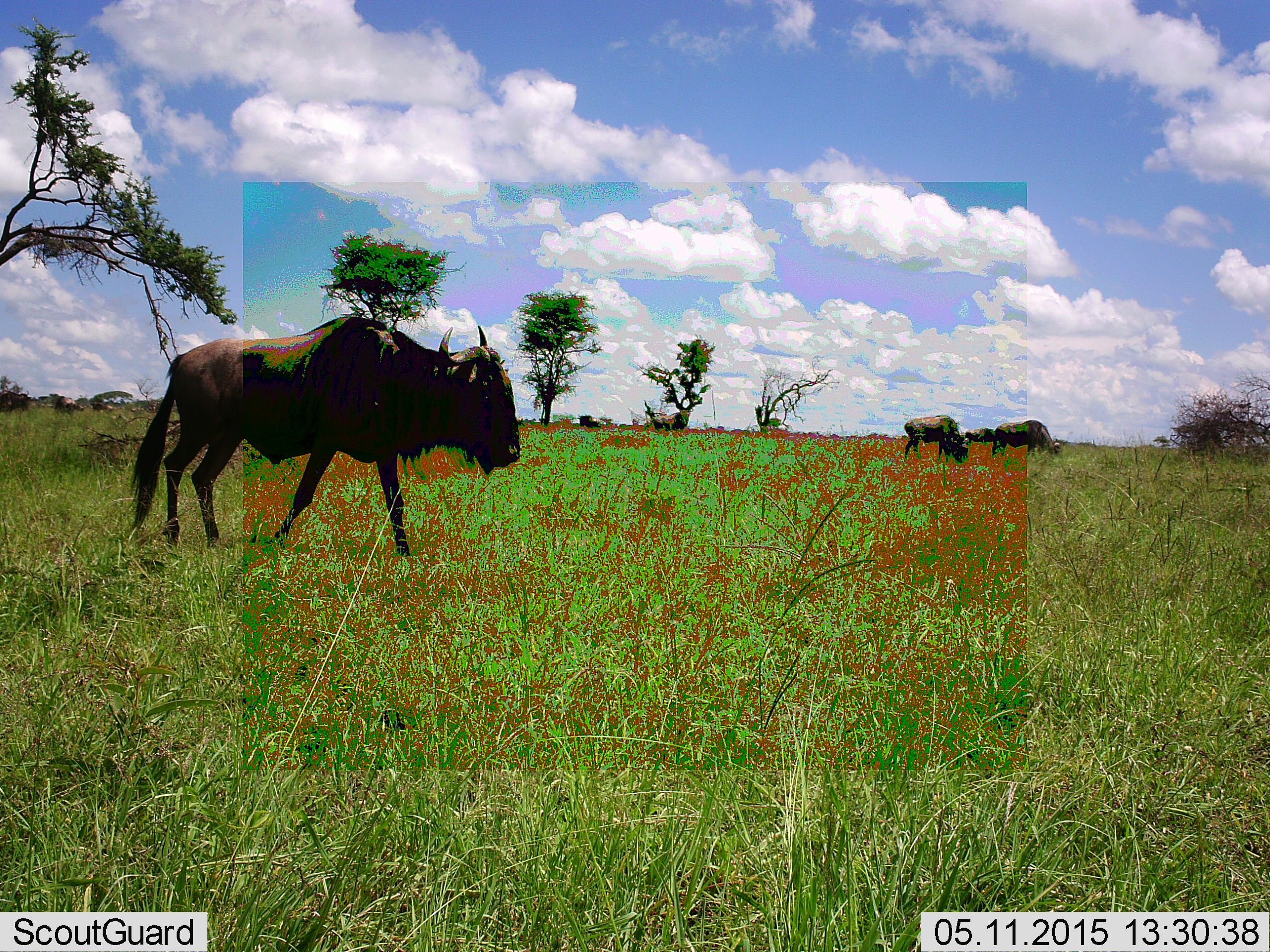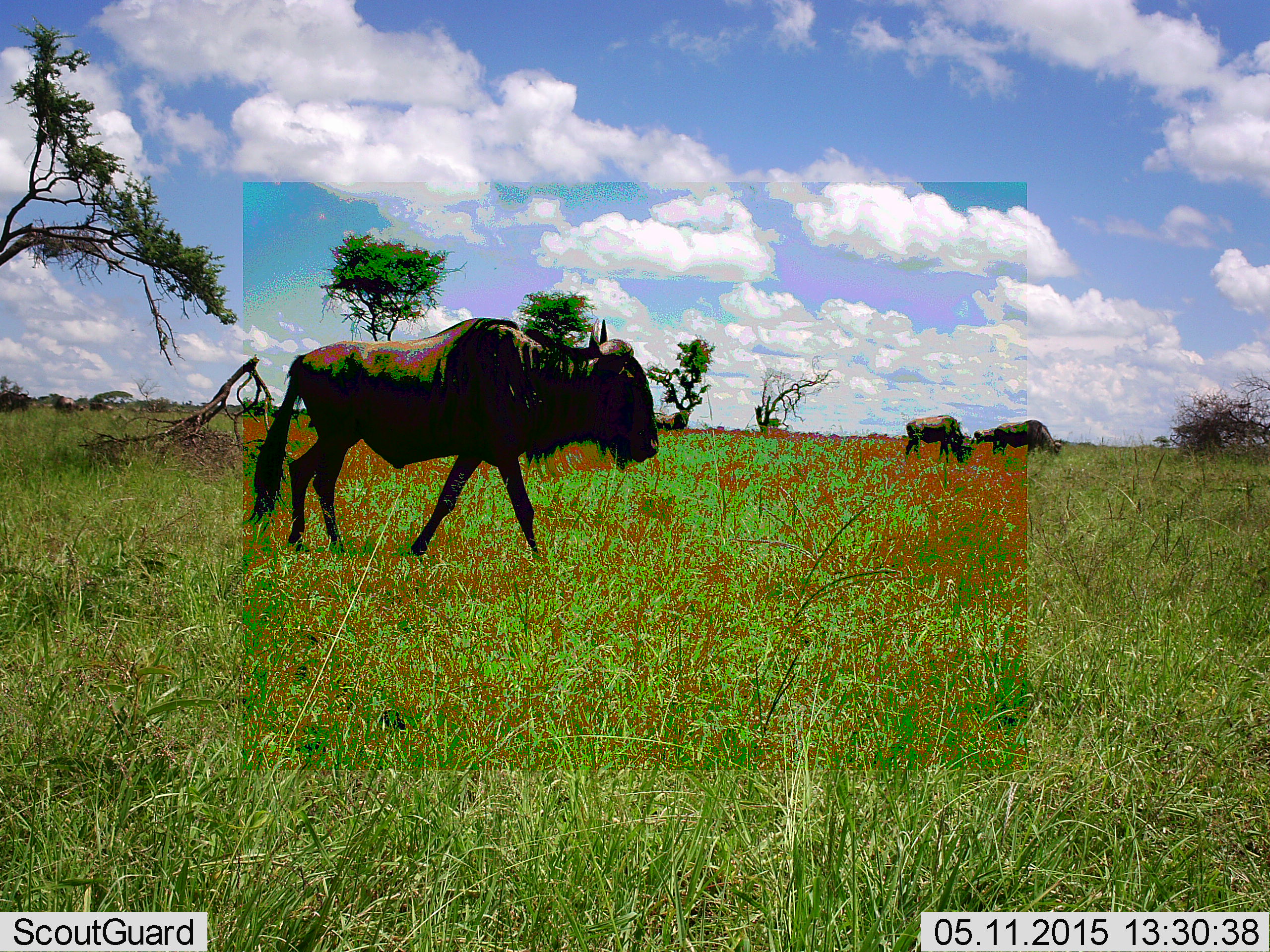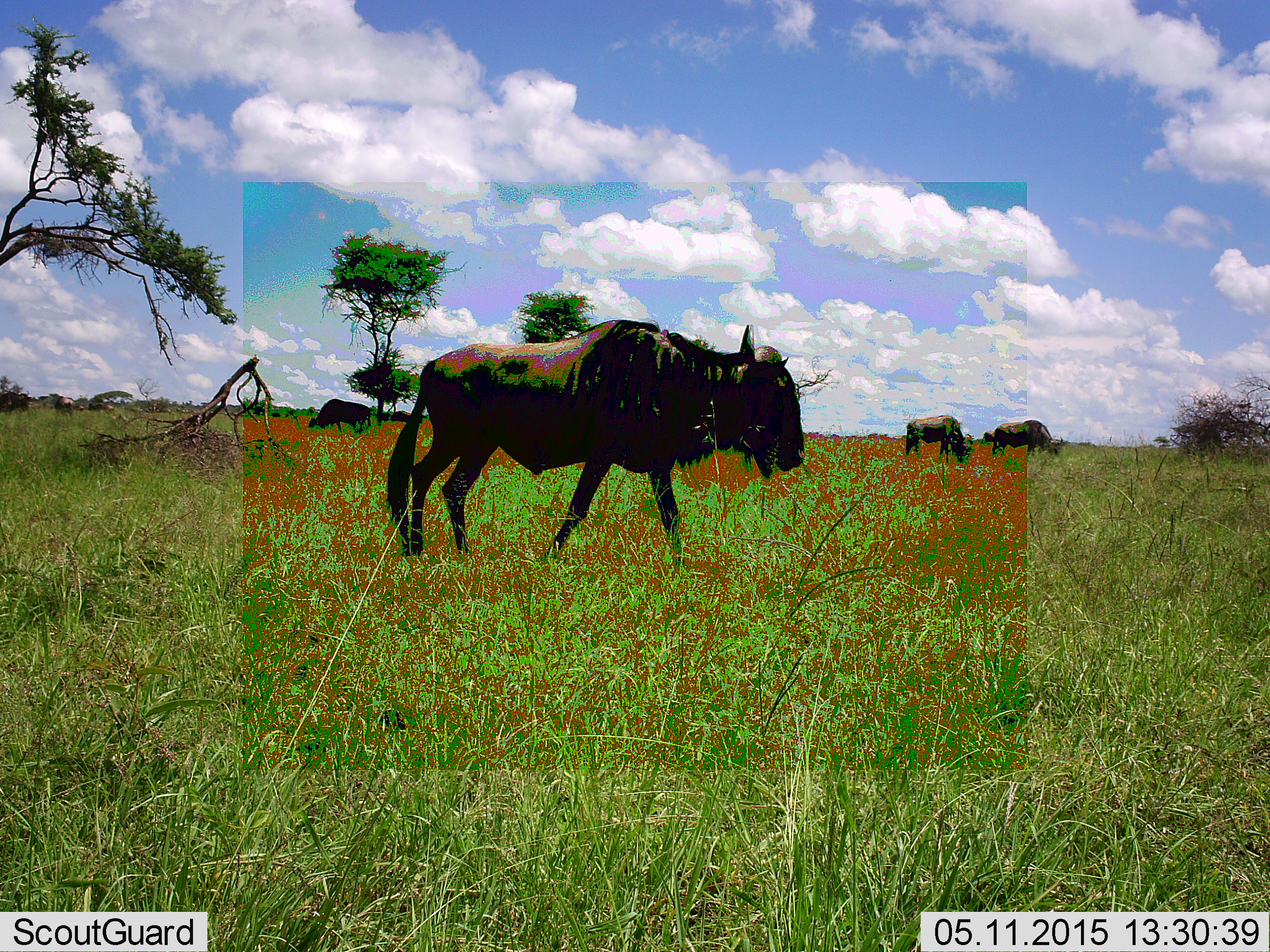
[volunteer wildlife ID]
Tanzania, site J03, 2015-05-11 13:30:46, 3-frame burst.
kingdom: Animalia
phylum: Chordata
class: Mammalia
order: Artiodactyla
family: Bovidae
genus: Connochaetes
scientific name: Connochaetes taurinus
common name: blue wildebeest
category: wildebeest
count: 5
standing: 20%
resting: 0%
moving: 100%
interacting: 0%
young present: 0%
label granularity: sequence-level